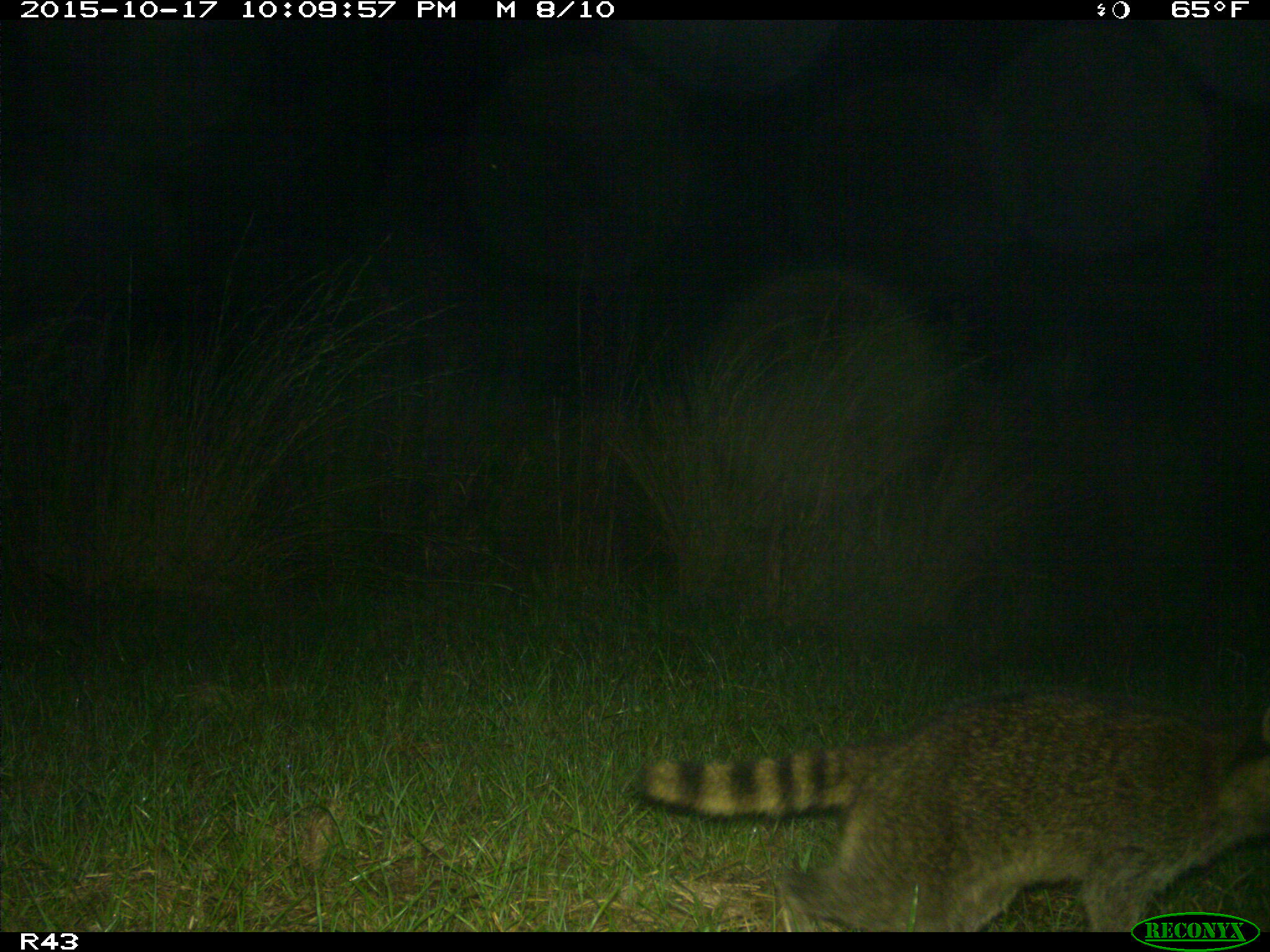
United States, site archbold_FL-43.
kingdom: Animalia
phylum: Chordata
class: Mammalia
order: Carnivora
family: Procyonidae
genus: Procyon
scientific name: Procyon lotor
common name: common raccoon